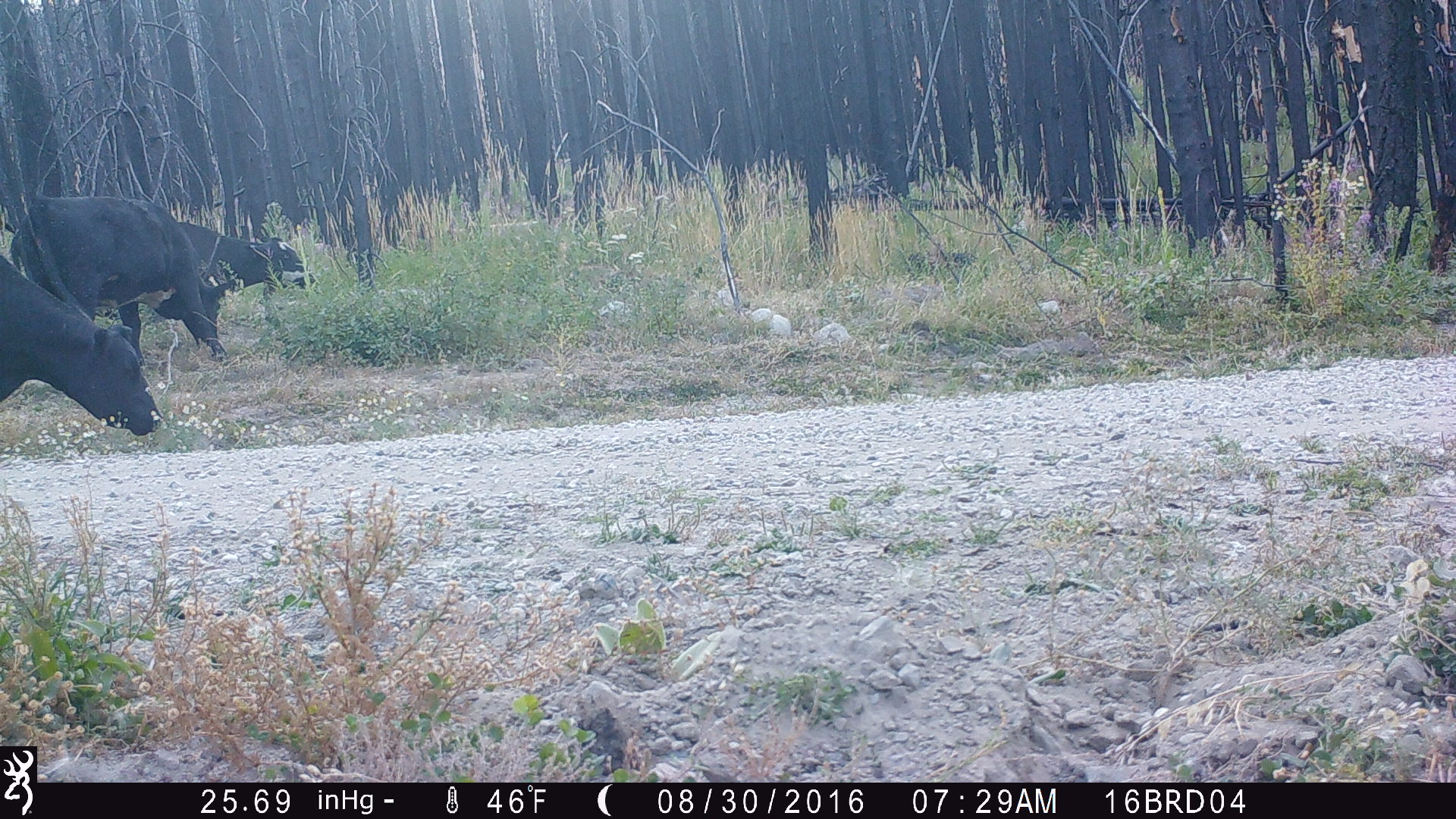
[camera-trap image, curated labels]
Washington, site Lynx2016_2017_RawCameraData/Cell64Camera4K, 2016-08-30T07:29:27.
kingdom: Animalia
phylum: Chordata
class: Mammalia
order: Artiodactyla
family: Bovidae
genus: Bos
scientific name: Bos taurus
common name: domestic cattle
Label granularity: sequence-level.